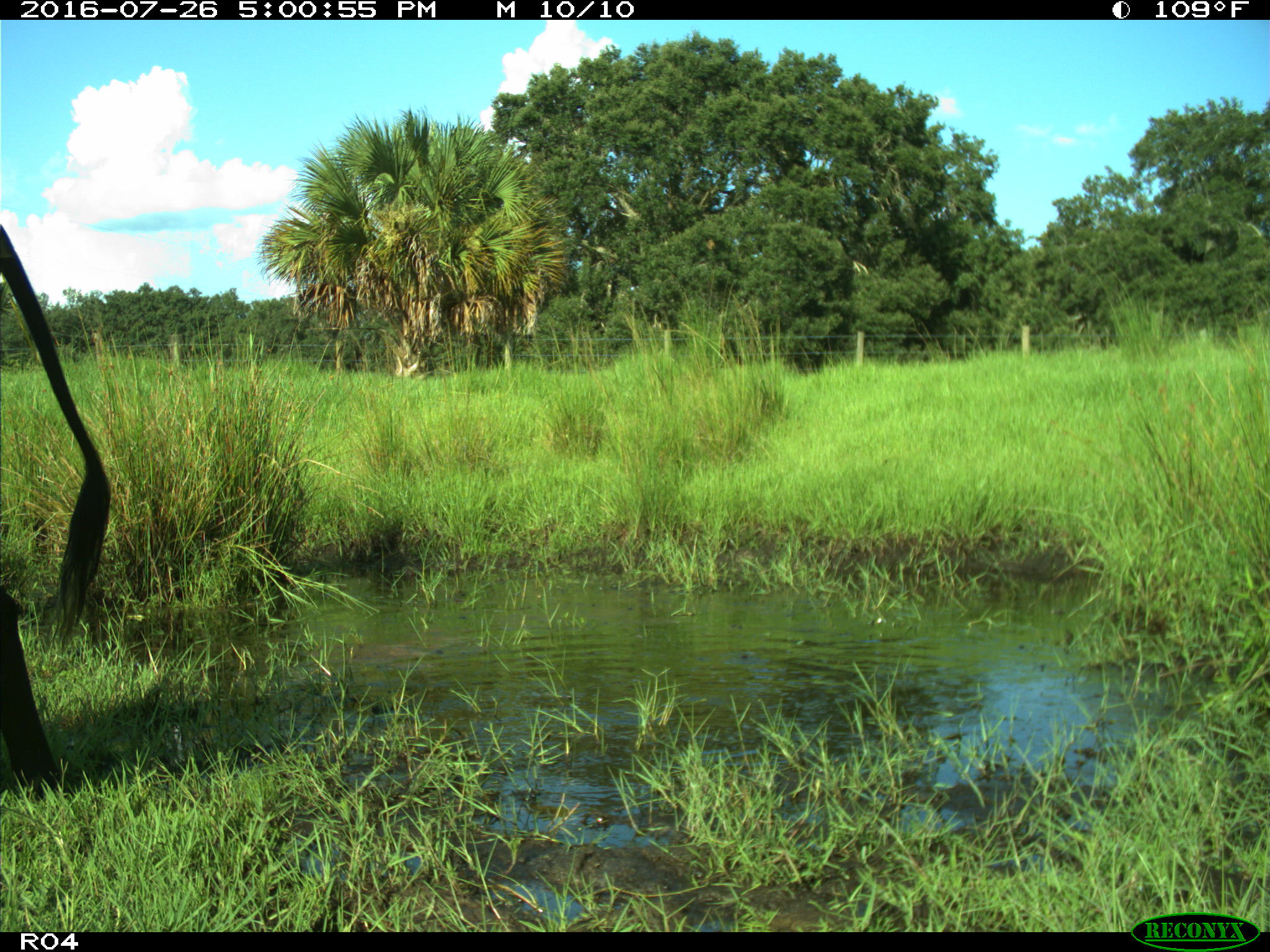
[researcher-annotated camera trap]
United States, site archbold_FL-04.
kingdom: Animalia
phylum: Chordata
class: Mammalia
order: Artiodactyla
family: Bovidae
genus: Bos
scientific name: Bos taurus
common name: domestic cow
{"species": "Bos taurus (domestic cow)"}